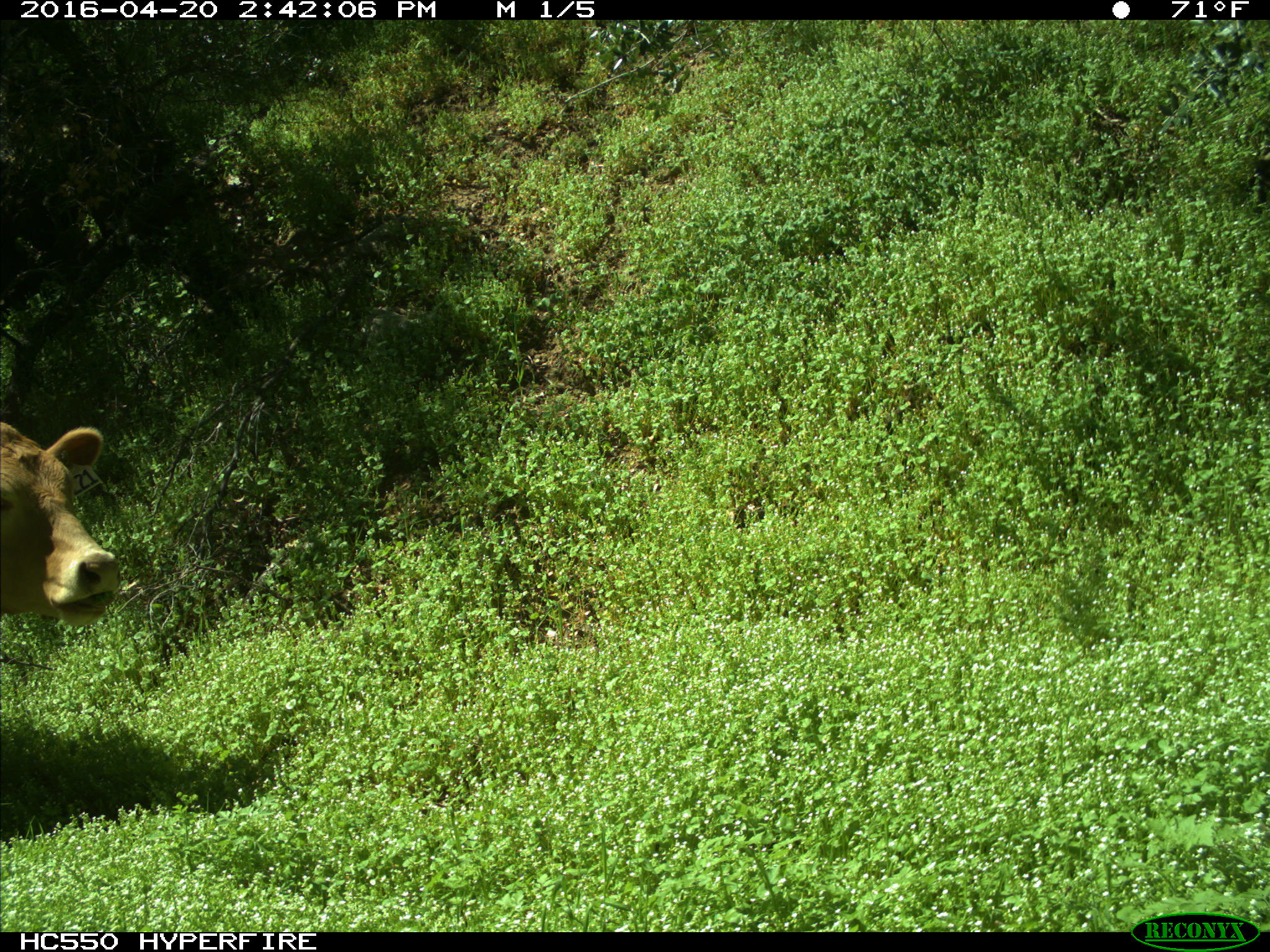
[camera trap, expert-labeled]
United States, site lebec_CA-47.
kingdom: Animalia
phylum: Chordata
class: Mammalia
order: Artiodactyla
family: Bovidae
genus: Bos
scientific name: Bos taurus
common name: domestic cow